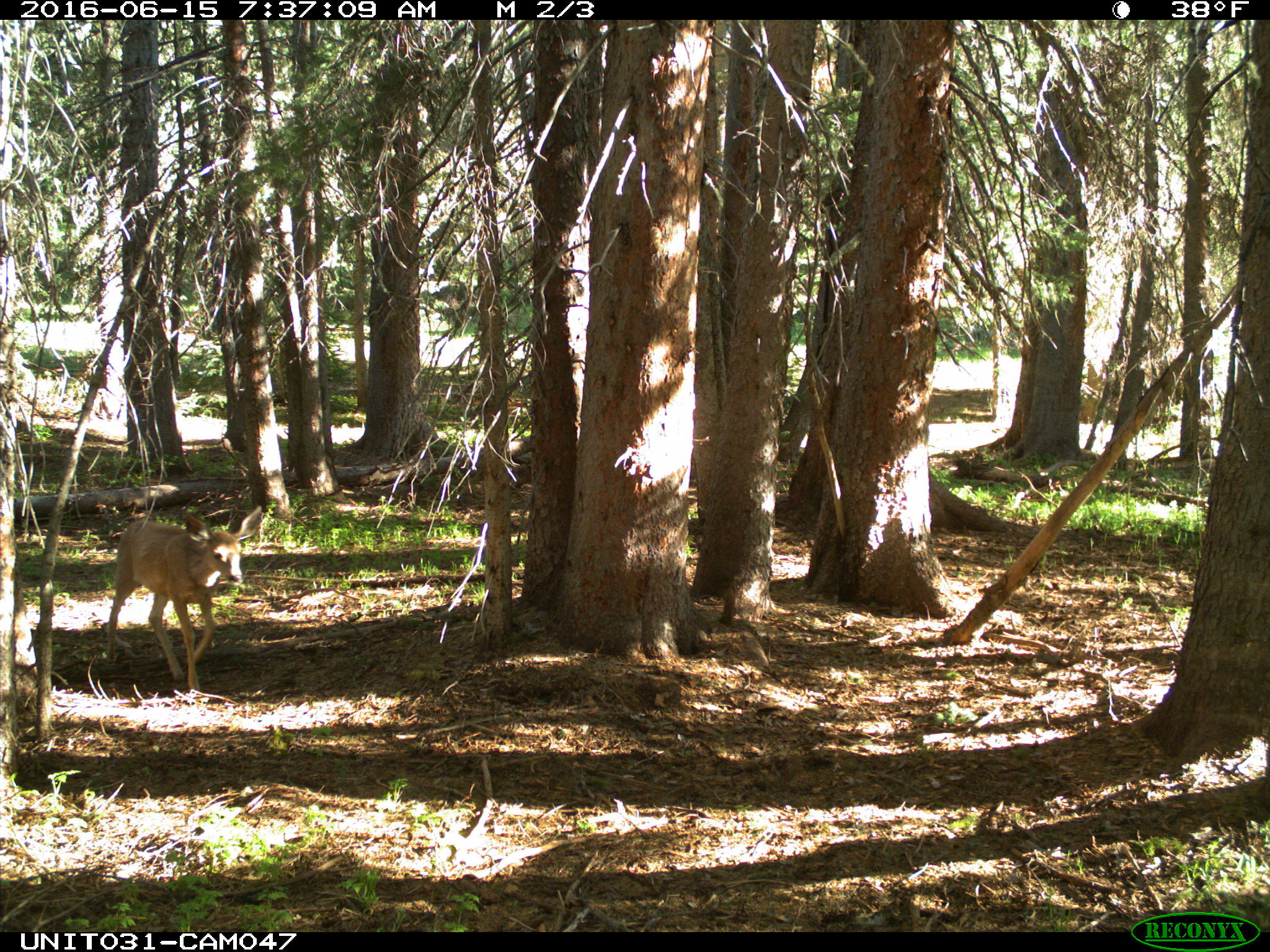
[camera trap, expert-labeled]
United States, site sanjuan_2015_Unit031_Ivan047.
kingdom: Animalia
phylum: Chordata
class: Mammalia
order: Artiodactyla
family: Cervidae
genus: Odocoileus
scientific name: Odocoileus hemionus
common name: mule deer